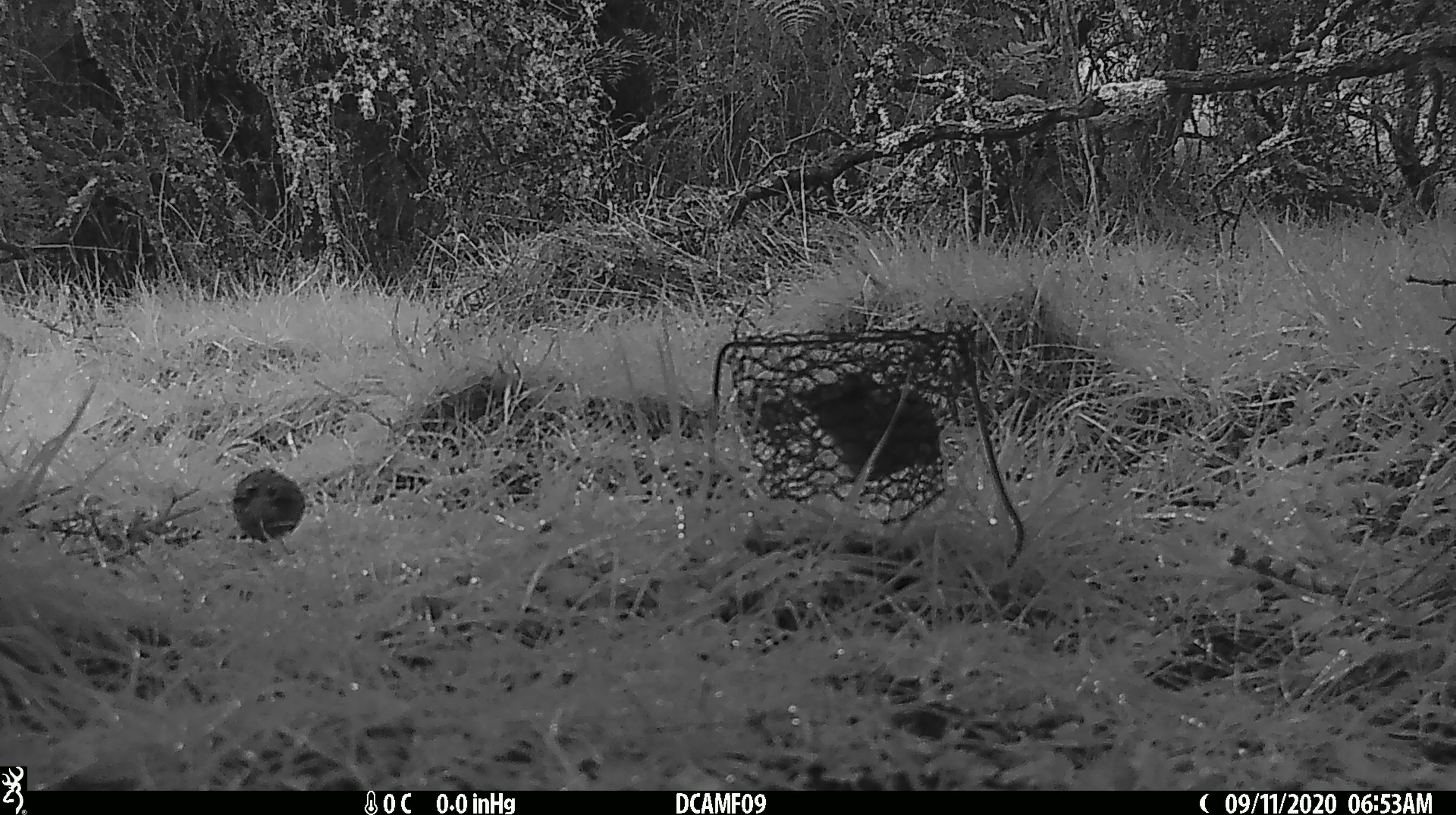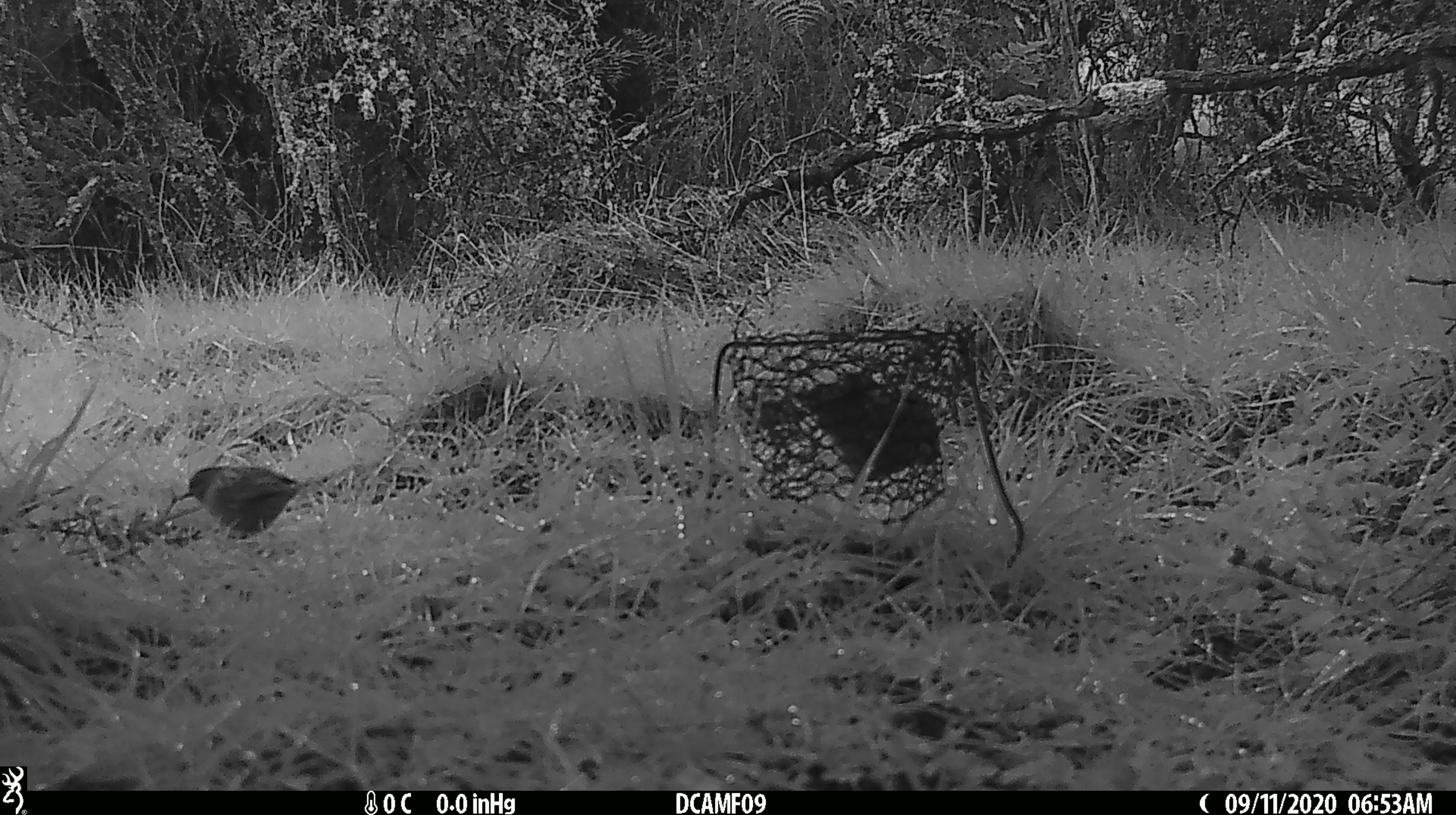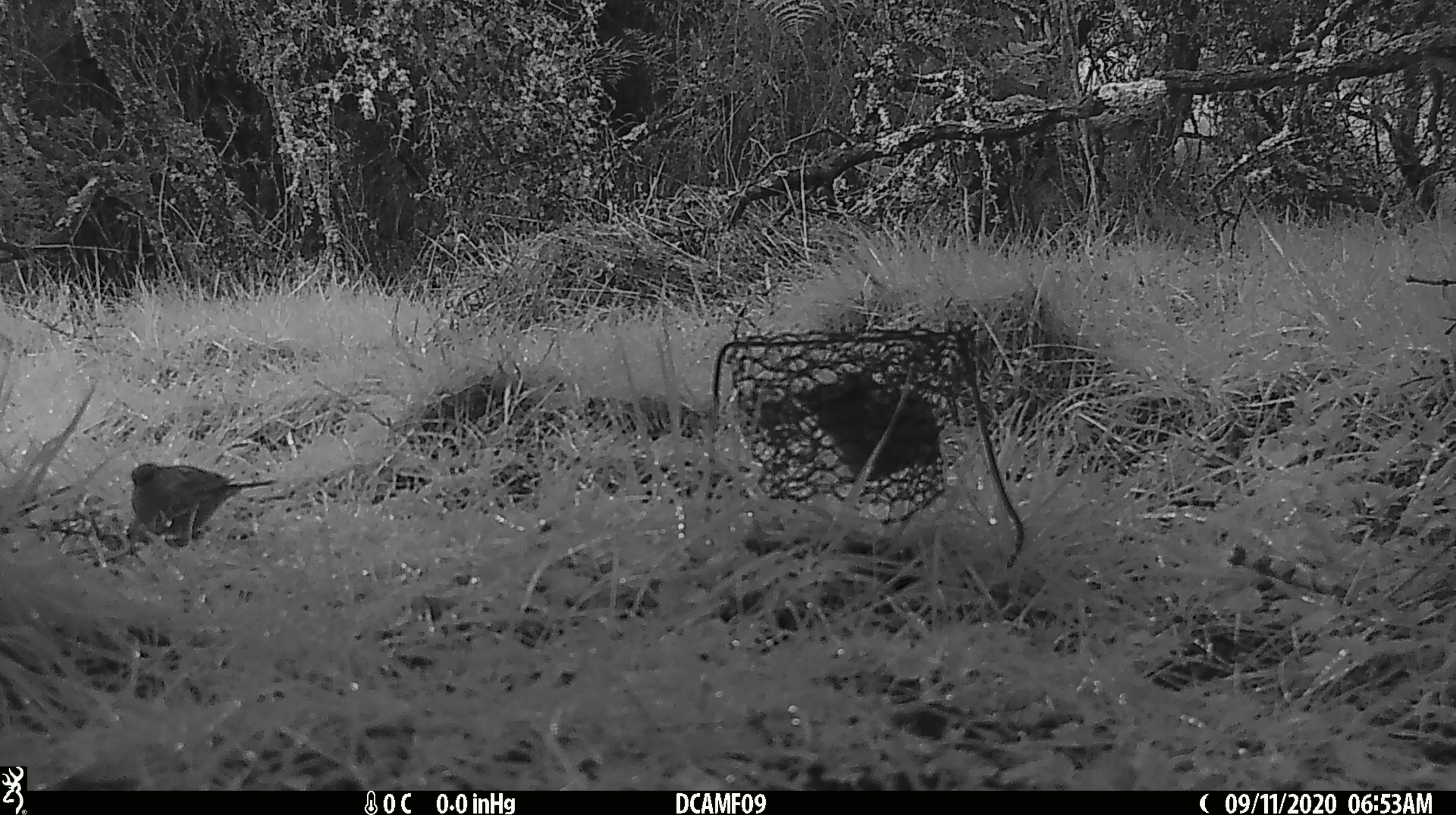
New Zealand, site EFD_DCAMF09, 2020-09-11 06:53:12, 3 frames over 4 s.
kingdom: Animalia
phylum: Chordata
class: Aves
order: Passeriformes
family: Prunellidae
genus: Prunella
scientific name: Prunella modularis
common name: dunnock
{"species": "dunnock (Prunella modularis)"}